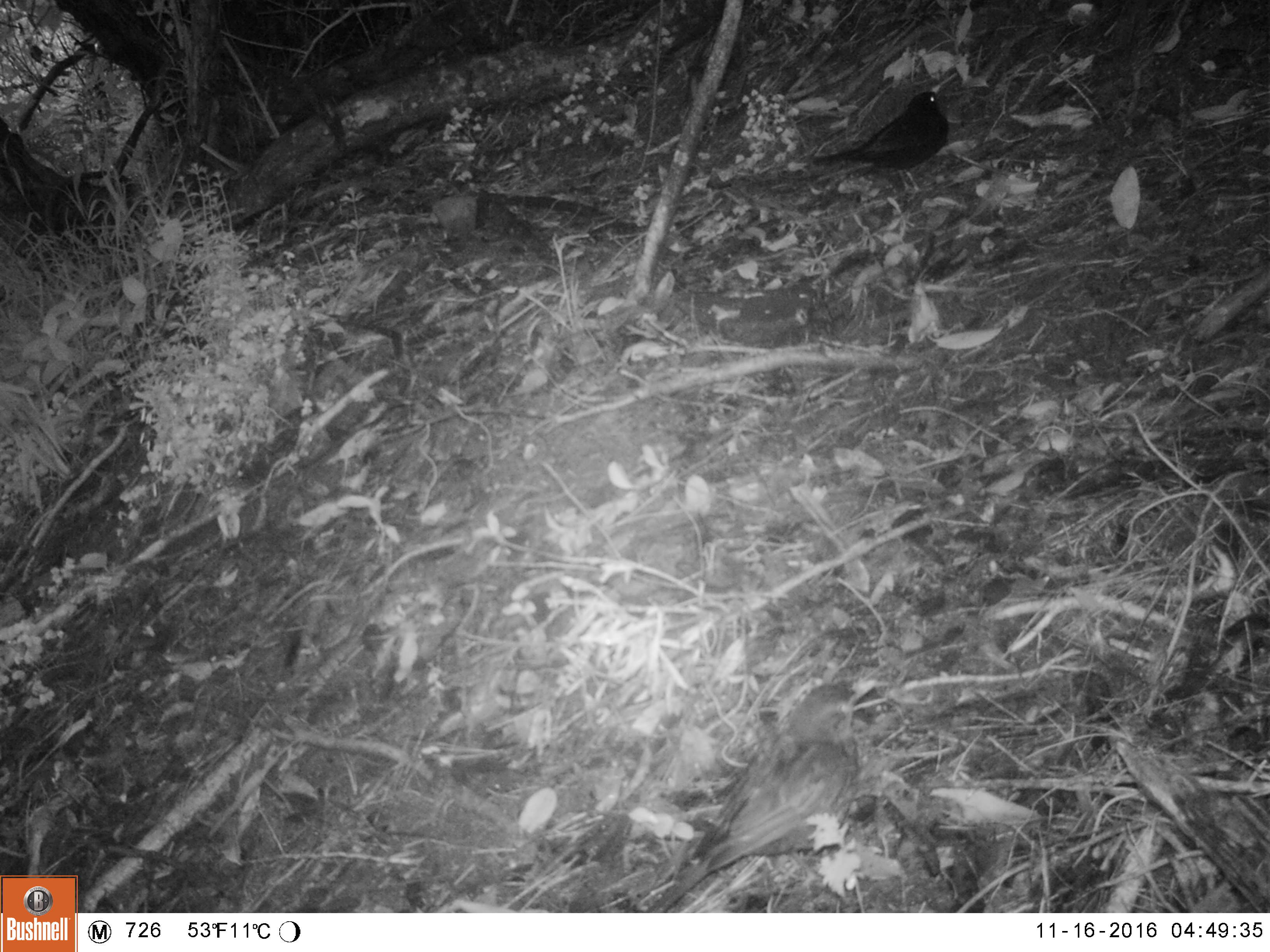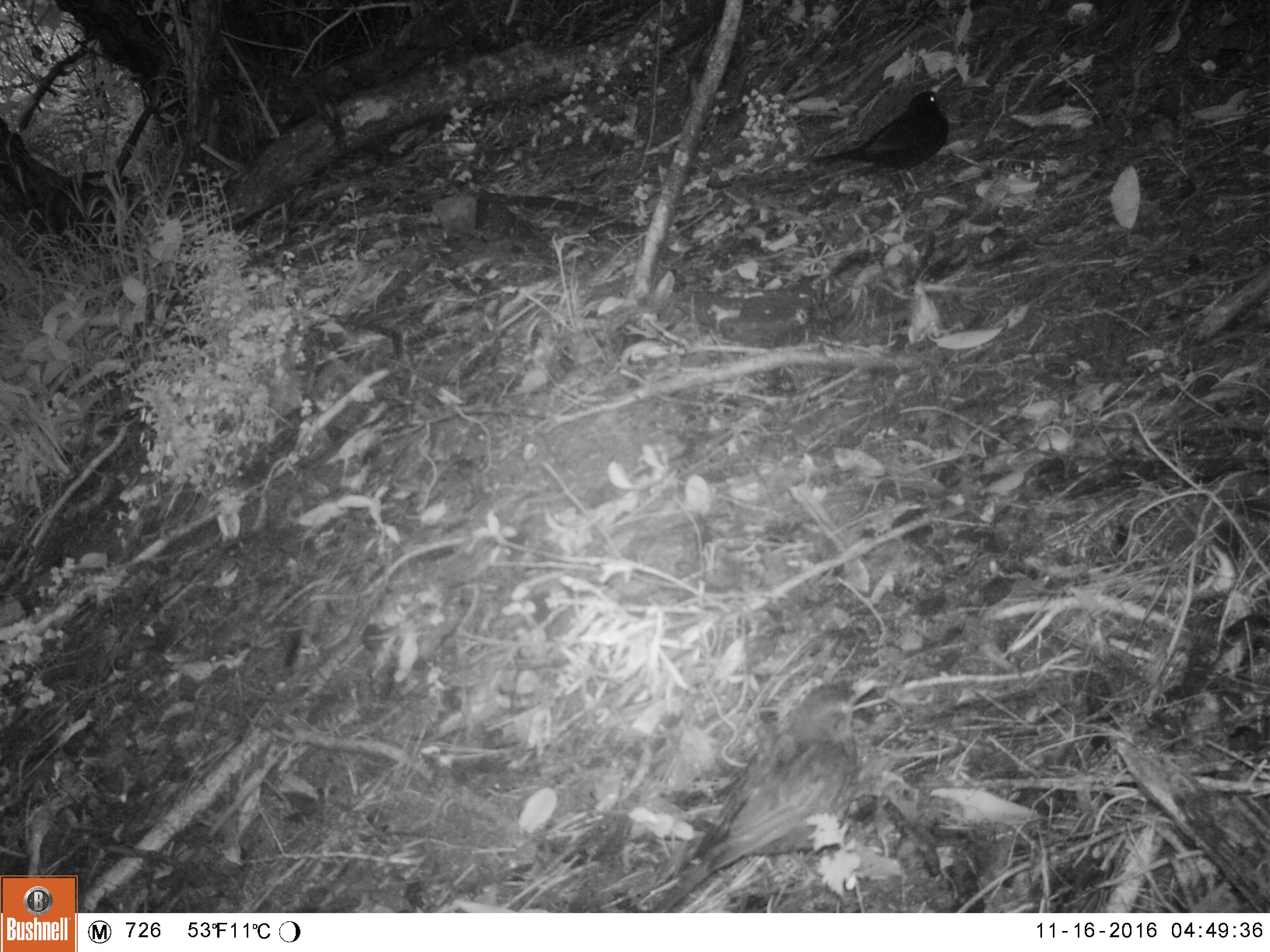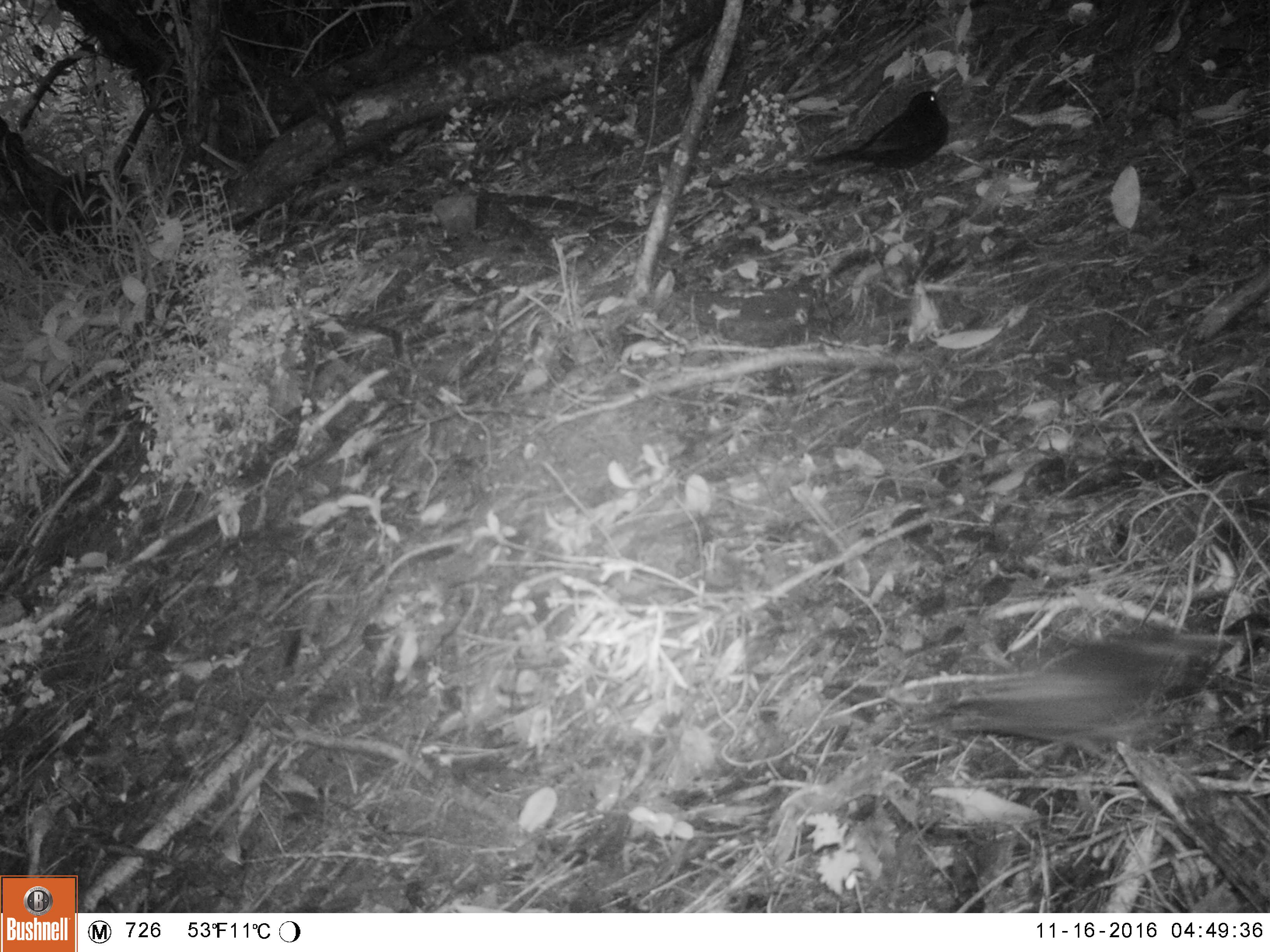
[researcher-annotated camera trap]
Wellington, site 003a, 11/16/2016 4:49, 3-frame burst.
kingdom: Animalia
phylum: Chordata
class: Aves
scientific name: Aves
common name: bird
Bird (Aves).